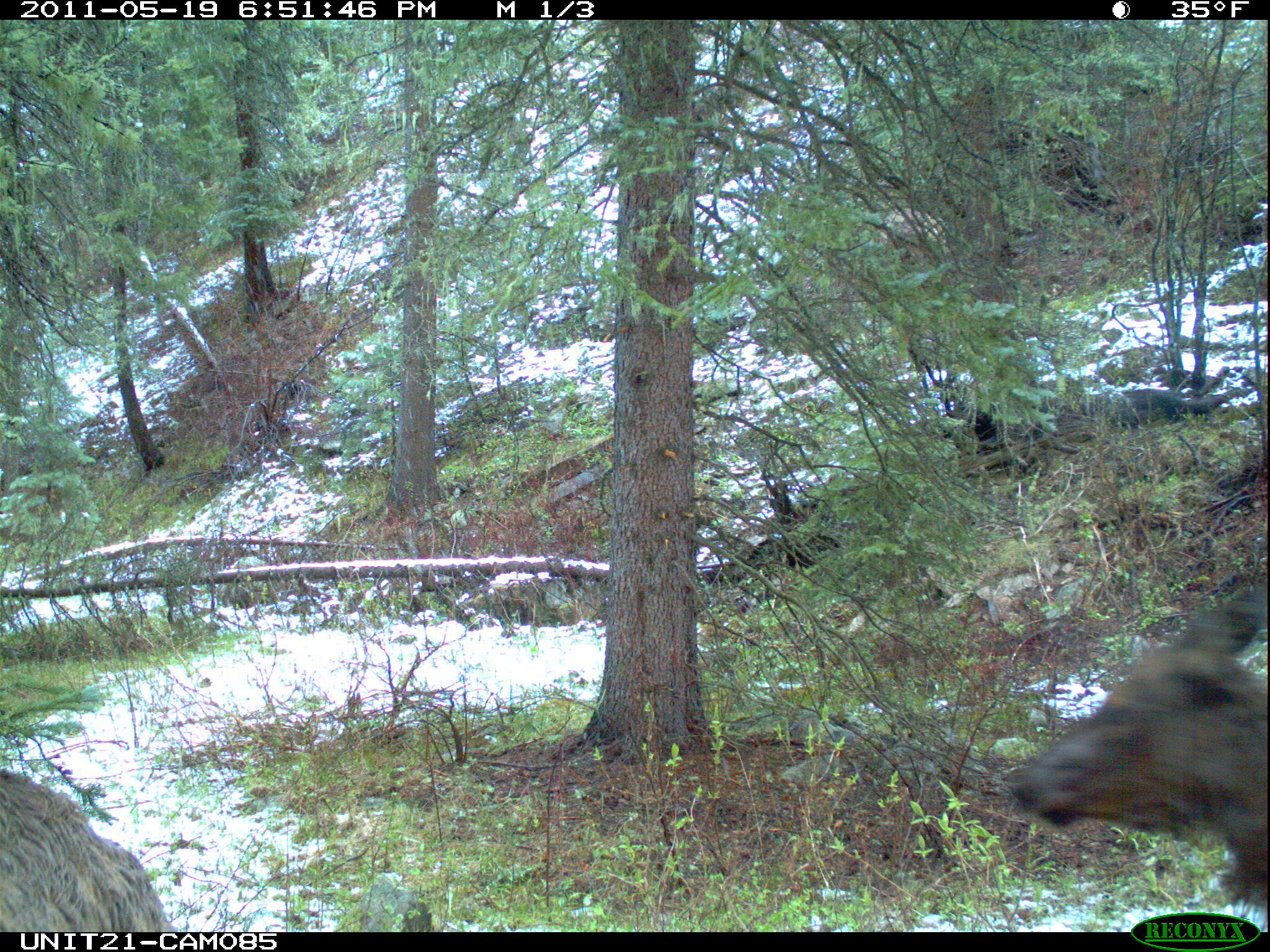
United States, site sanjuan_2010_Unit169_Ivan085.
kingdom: Animalia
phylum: Chordata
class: Mammalia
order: Artiodactyla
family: Cervidae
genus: Cervus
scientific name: Cervus elaphus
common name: red deer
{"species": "Cervus elaphus (red deer)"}